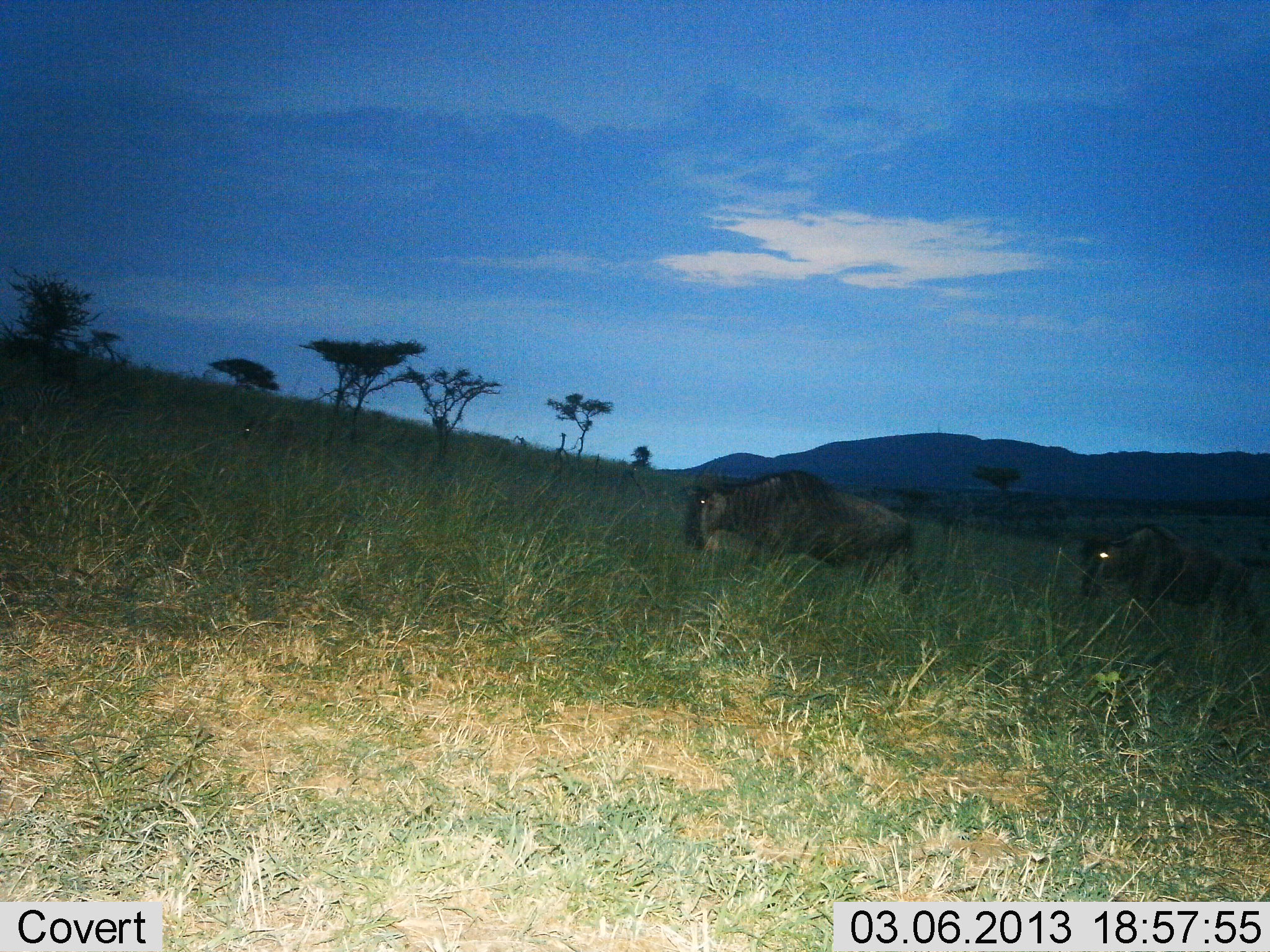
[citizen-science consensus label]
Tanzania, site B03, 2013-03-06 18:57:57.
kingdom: Animalia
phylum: Chordata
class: Mammalia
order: Artiodactyla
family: Bovidae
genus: Connochaetes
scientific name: Connochaetes taurinus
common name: blue wildebeest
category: wildebeest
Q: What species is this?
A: Wildebeest (blue wildebeest) (Connochaetes taurinus).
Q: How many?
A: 2.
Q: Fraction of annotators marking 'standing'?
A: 5%.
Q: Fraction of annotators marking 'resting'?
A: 0%.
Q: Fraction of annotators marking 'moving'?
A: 95%.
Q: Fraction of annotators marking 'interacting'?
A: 0%.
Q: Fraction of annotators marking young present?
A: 0%.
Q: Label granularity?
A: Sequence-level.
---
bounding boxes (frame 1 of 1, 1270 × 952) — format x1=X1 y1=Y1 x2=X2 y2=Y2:
animal: x1=684 y1=469 x2=917 y2=599; x1=1079 y1=524 x2=1256 y2=625; x1=0 y1=378 x2=90 y2=413